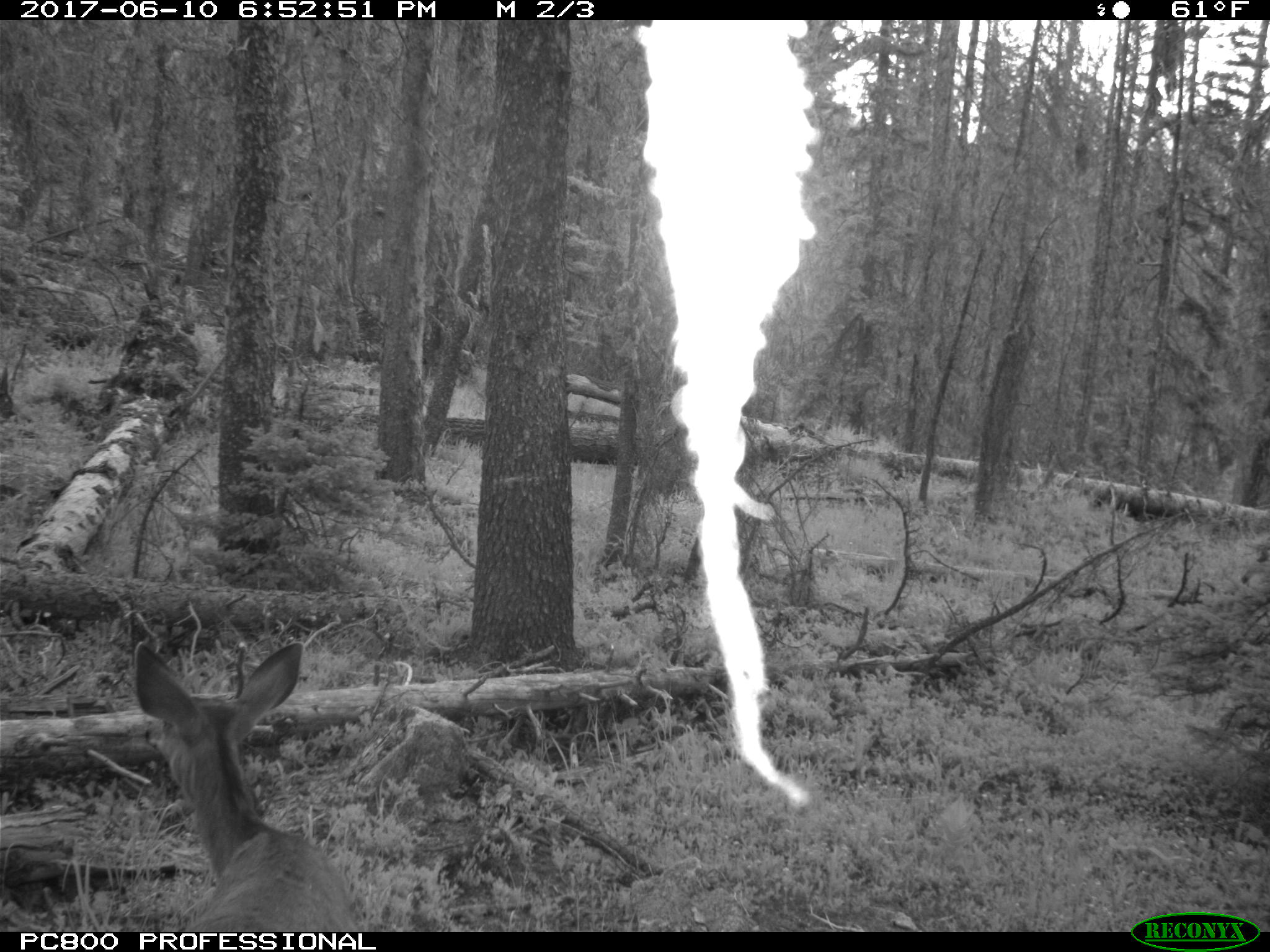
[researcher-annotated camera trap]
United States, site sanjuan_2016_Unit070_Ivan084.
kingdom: Animalia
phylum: Chordata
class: Mammalia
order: Artiodactyla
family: Cervidae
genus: Odocoileus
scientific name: Odocoileus hemionus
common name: mule deer